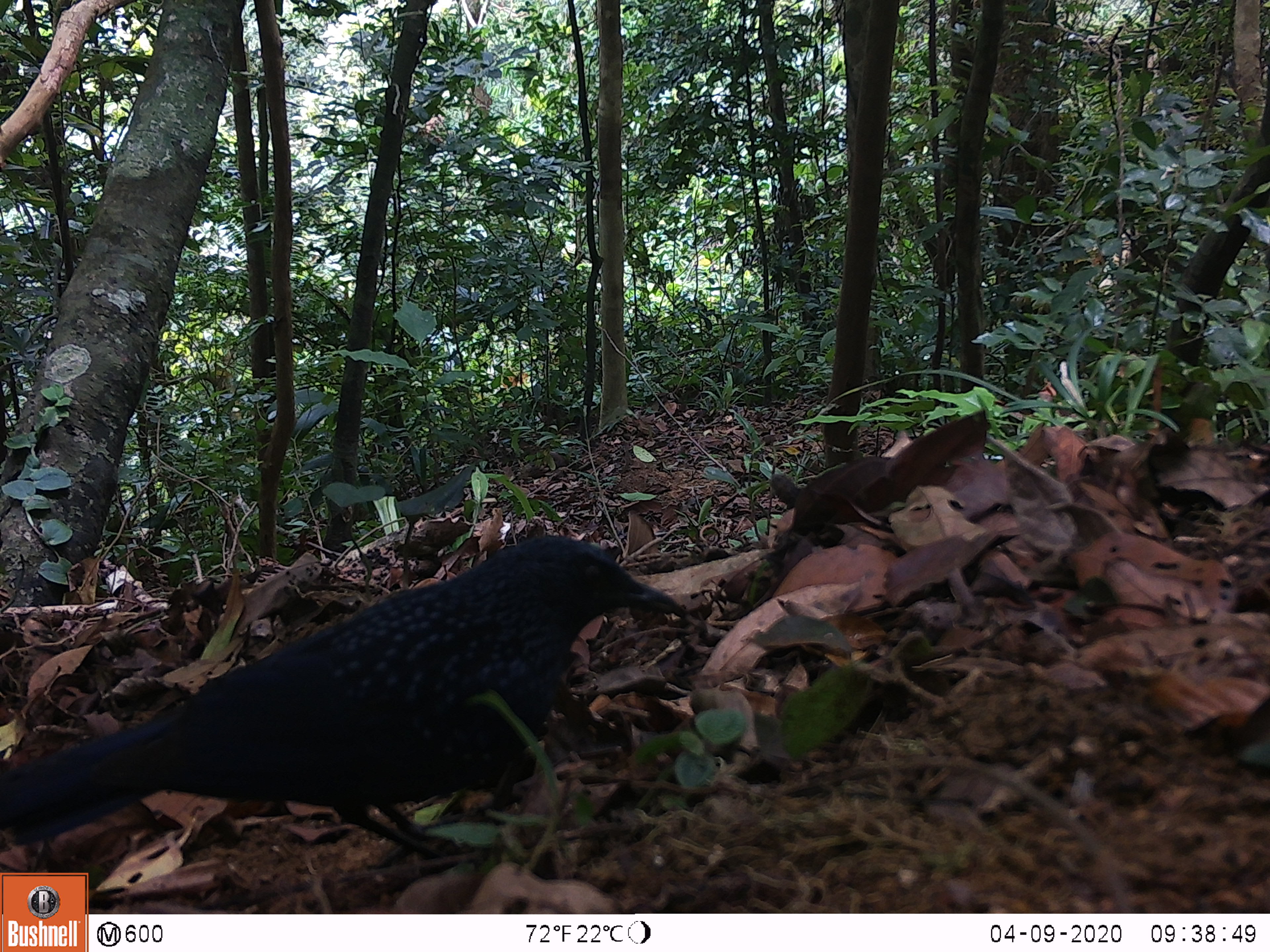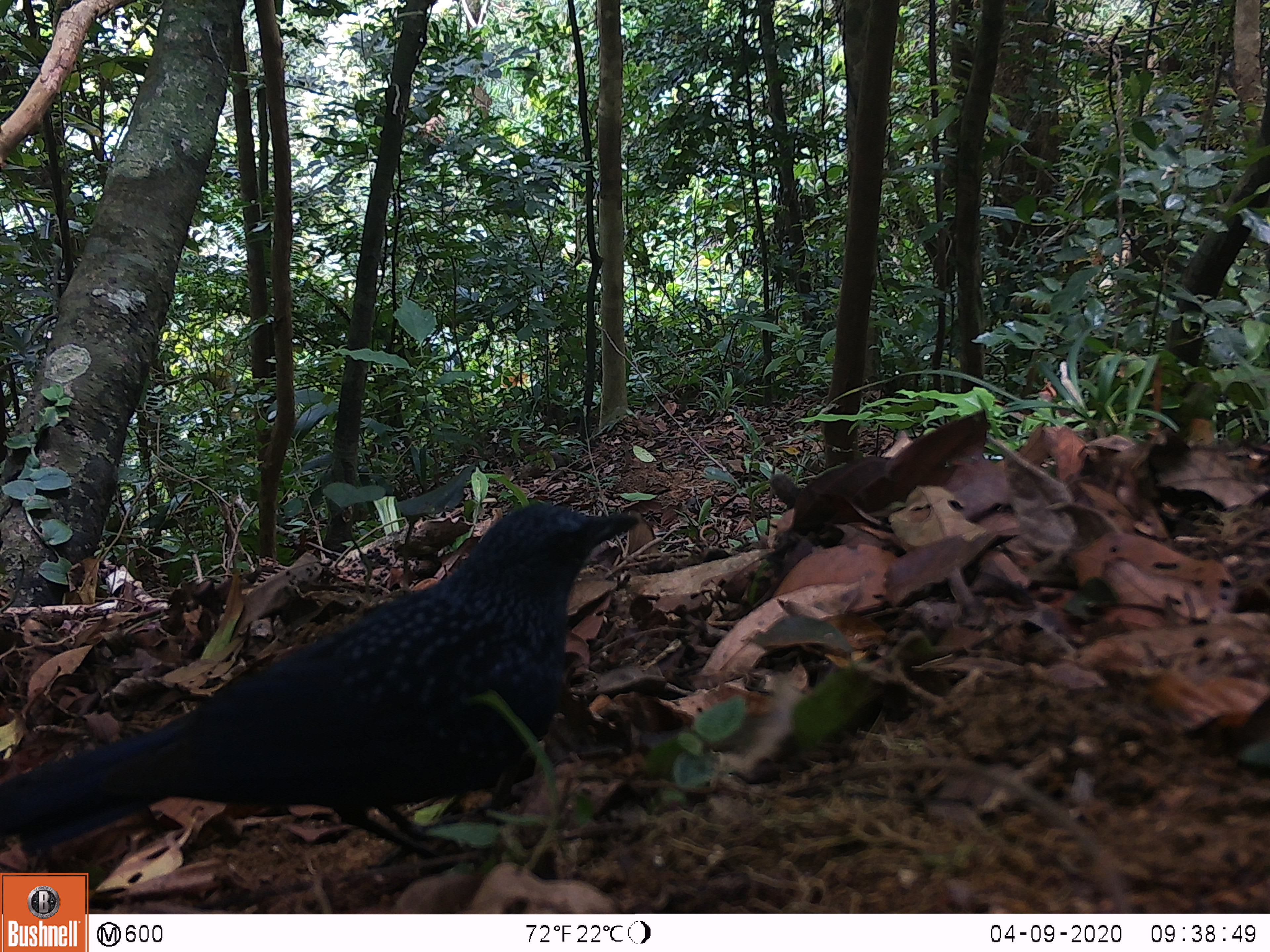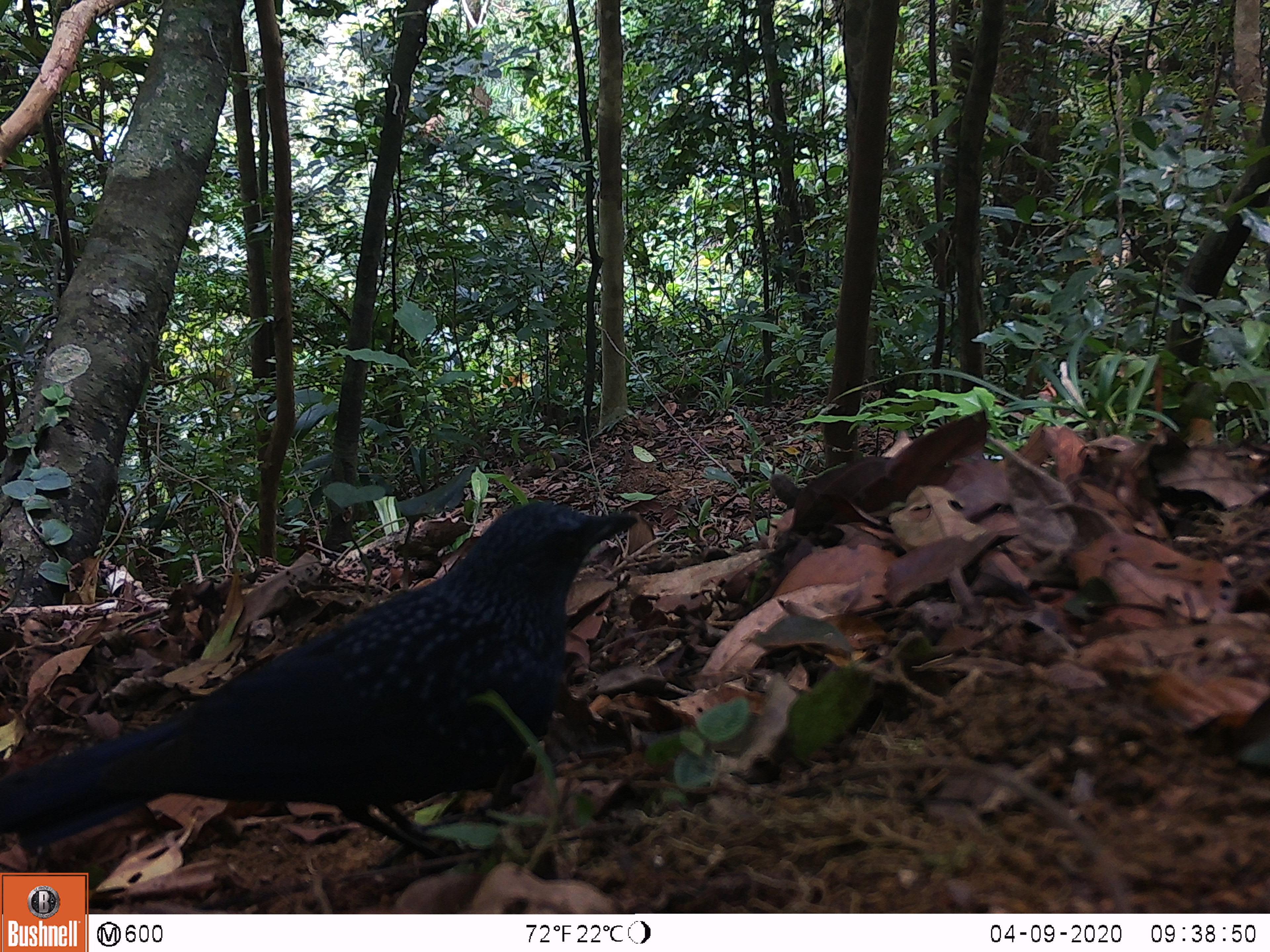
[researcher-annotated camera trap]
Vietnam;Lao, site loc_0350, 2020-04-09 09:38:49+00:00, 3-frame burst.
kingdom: Animalia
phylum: Chordata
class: Aves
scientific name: Aves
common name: bird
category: unidentified bird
Unidentified bird (bird) (Aves). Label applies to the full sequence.